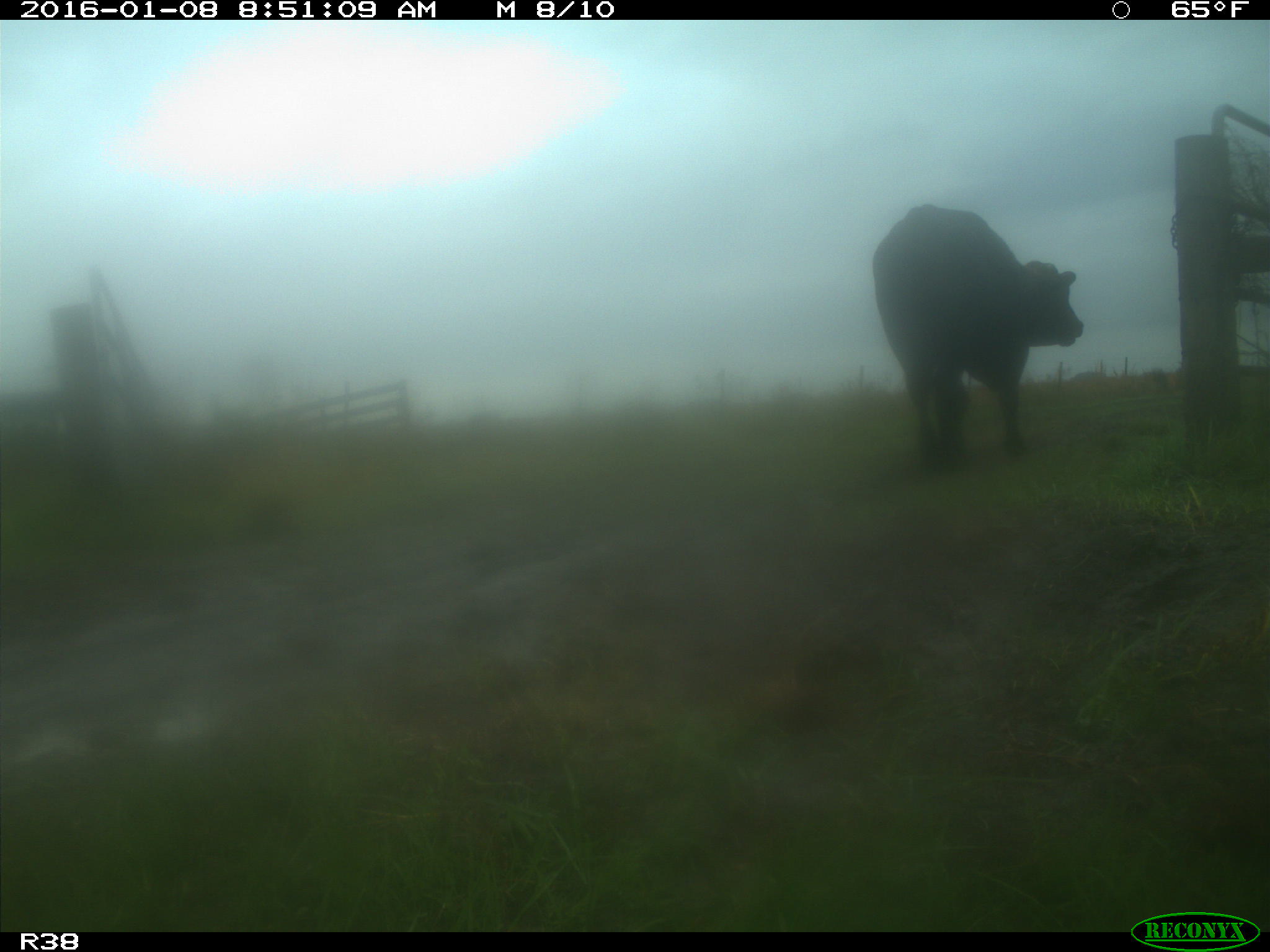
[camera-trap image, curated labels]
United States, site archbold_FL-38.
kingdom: Animalia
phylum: Chordata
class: Mammalia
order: Artiodactyla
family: Bovidae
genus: Bos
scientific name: Bos taurus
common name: domestic cow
Bos taurus (domestic cow).